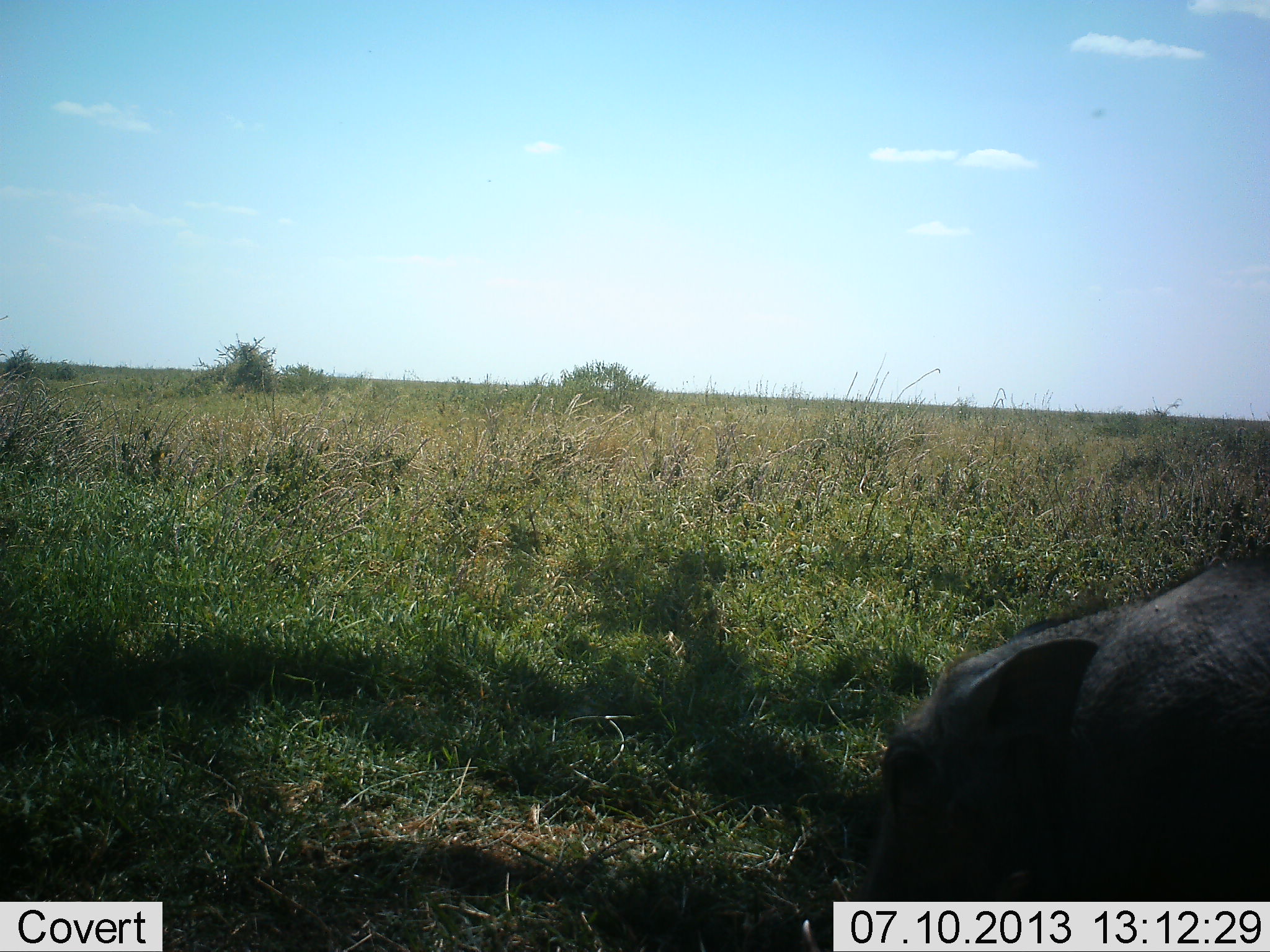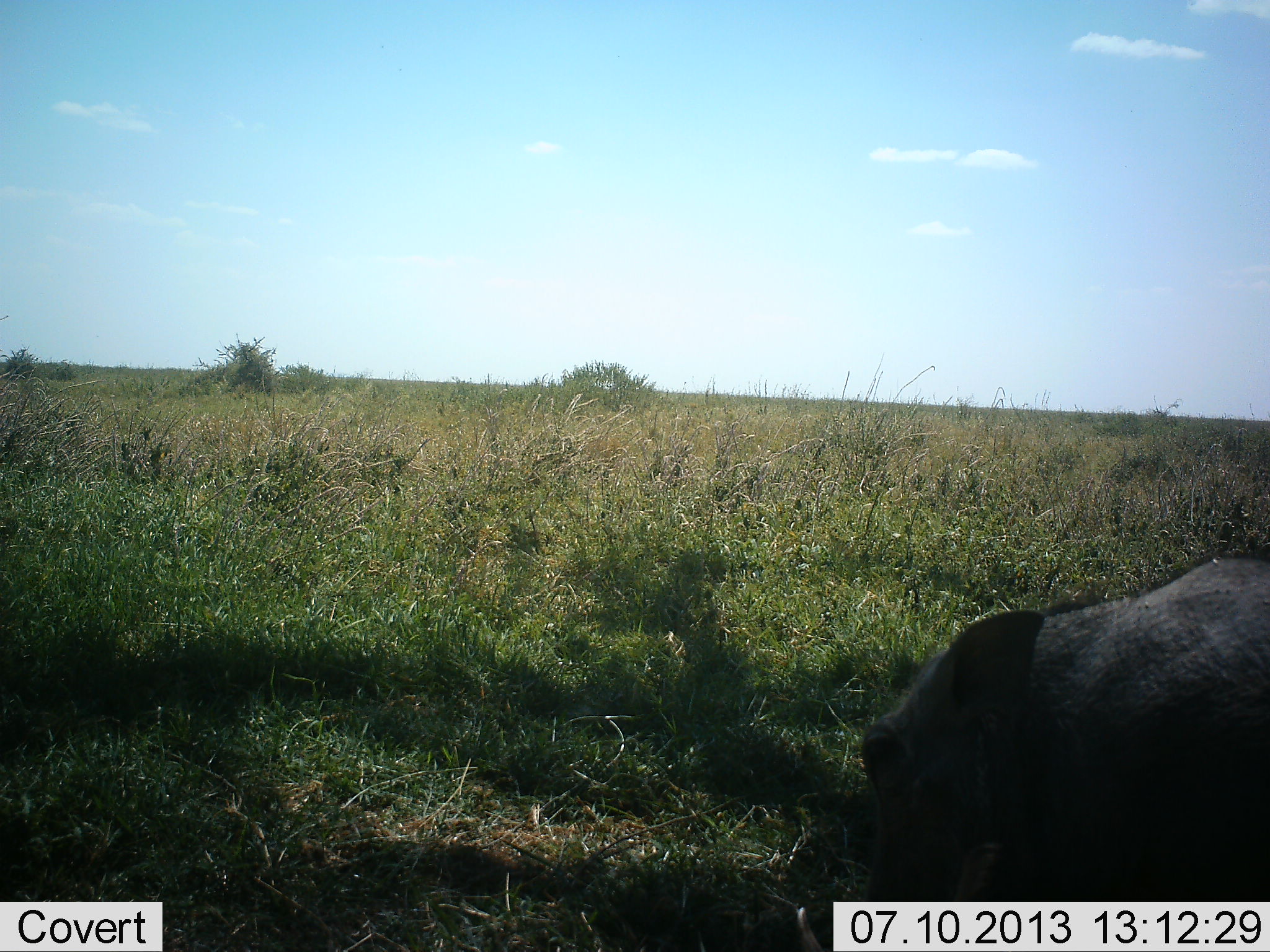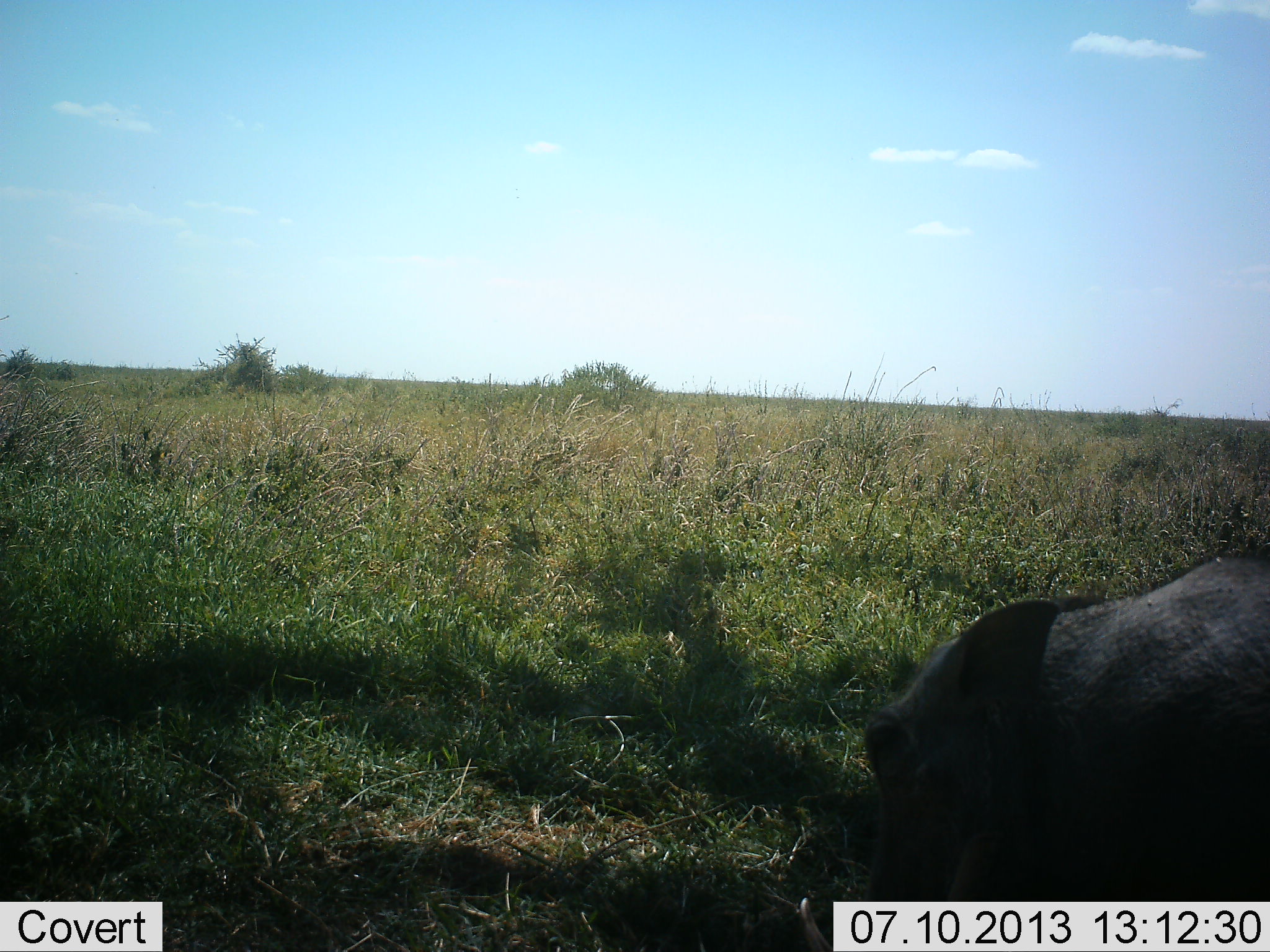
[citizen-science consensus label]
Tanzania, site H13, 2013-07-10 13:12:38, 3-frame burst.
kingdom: Animalia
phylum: Chordata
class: Mammalia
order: Artiodactyla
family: Suidae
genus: Phacochoerus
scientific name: Phacochoerus africanus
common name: warthog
Warthog (Phacochoerus africanus), count 1. Behavior (volunteer vote fractions): standing 32%, resting 12%, moving 12%, interacting 0%. Young present (vote fraction): 4%. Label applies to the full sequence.